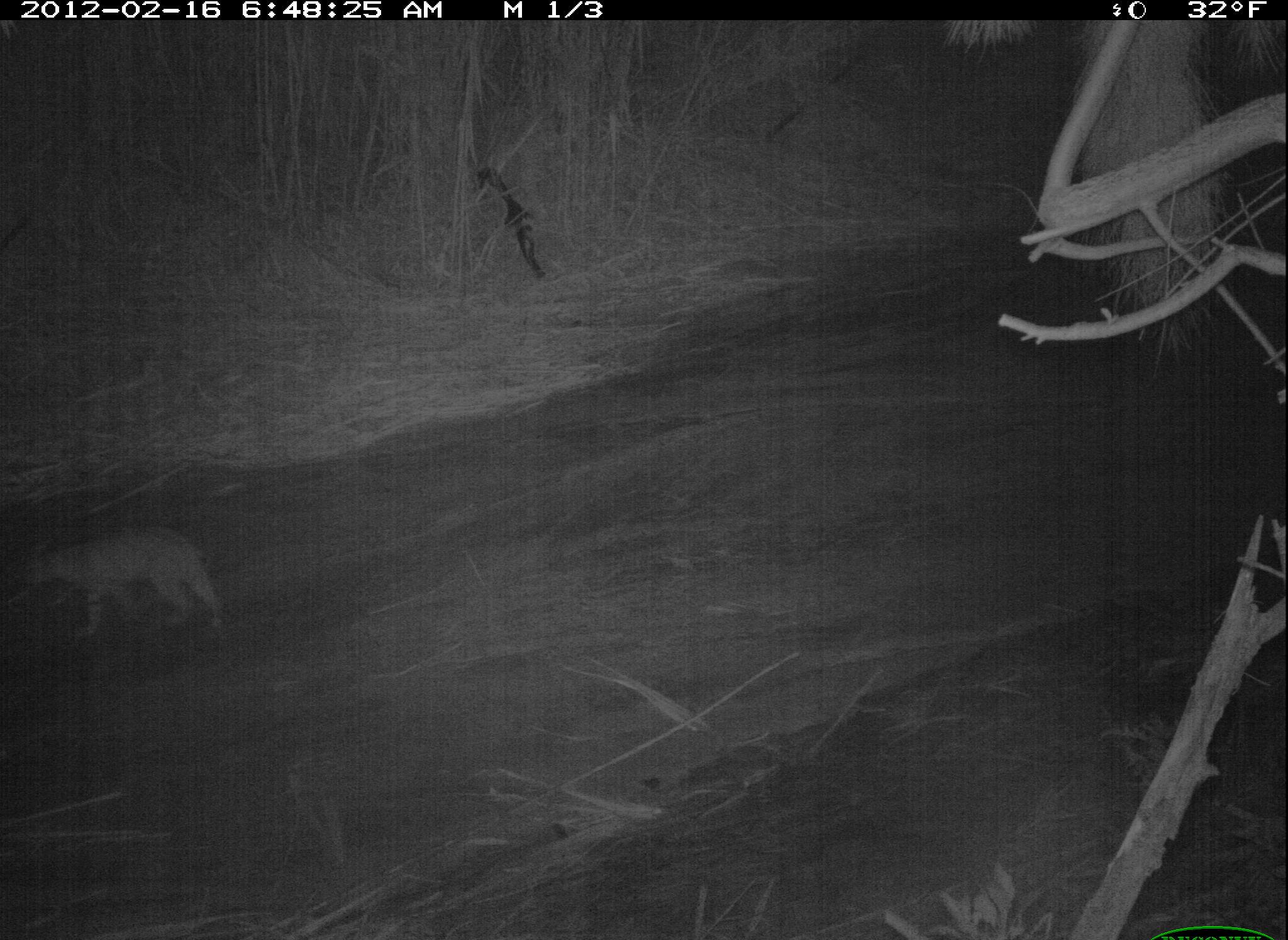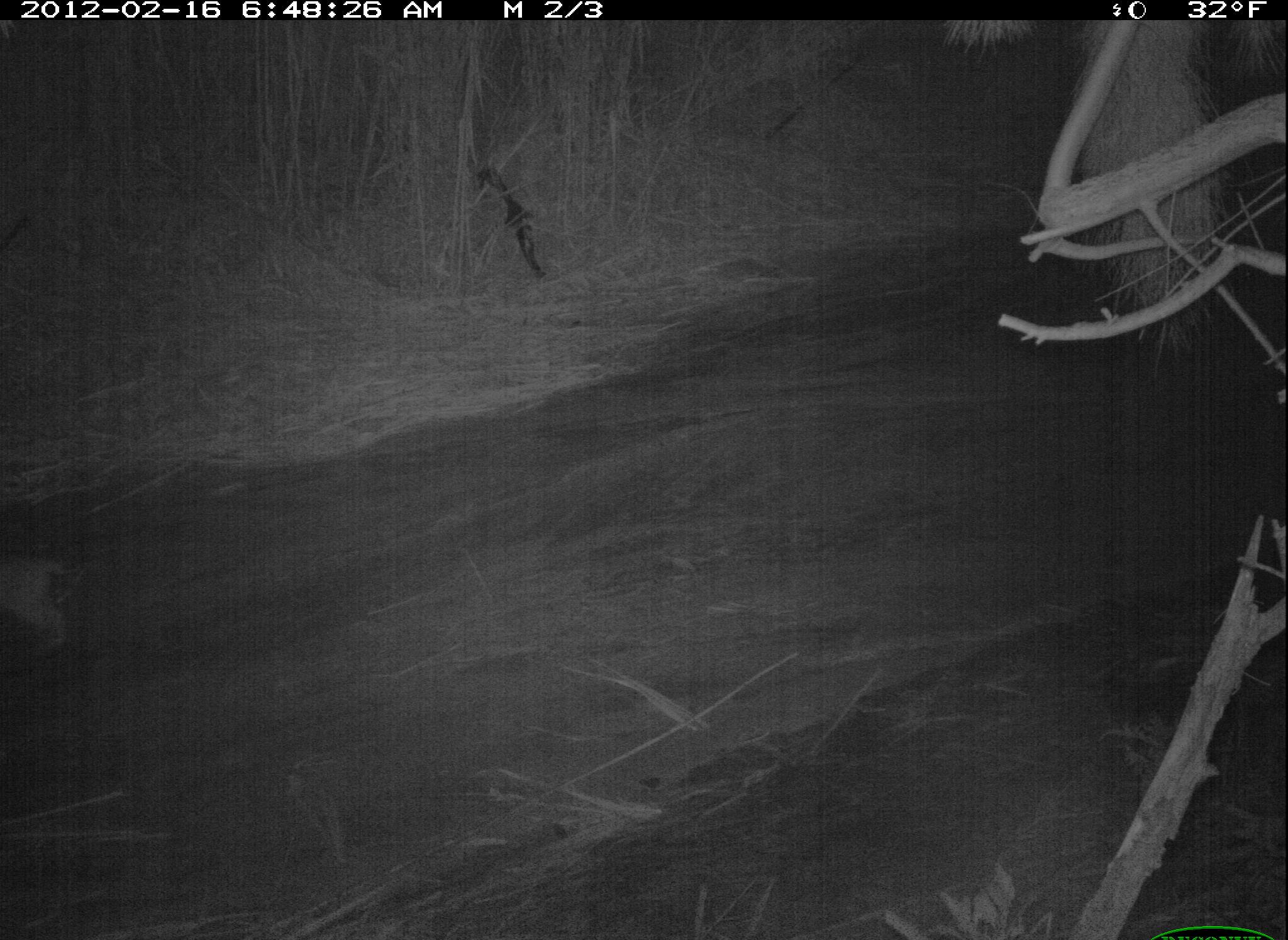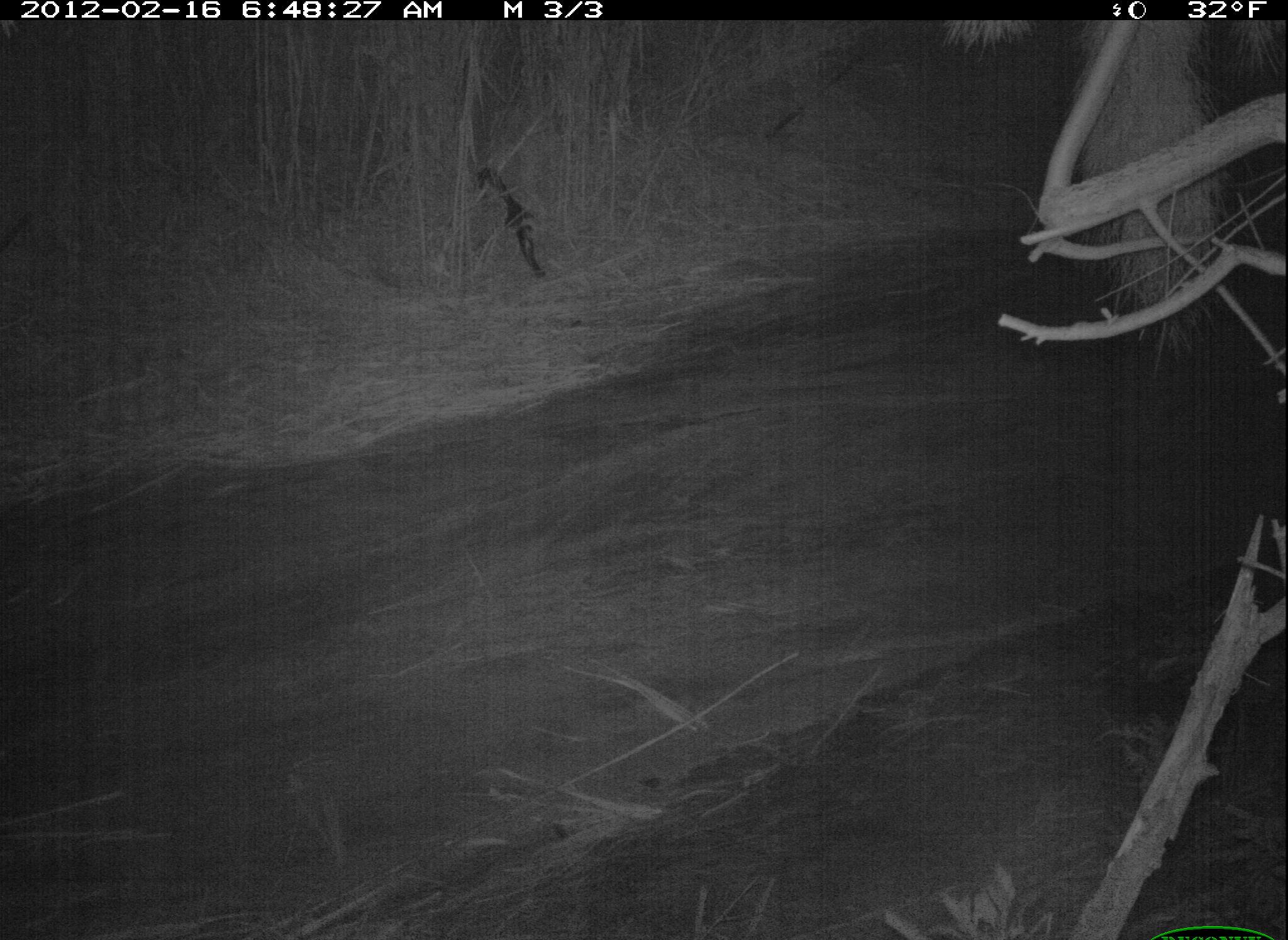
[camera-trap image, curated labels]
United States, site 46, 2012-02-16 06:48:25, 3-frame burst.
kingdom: Animalia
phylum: Chordata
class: Mammalia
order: Carnivora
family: Felidae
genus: Lynx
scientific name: Lynx rufus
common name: bobcat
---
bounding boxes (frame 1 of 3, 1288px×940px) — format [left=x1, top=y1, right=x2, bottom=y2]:
bobcat: [left=26, top=519, right=232, bottom=648]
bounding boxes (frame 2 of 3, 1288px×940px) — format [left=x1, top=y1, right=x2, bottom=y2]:
bobcat: [left=2, top=549, right=89, bottom=667]